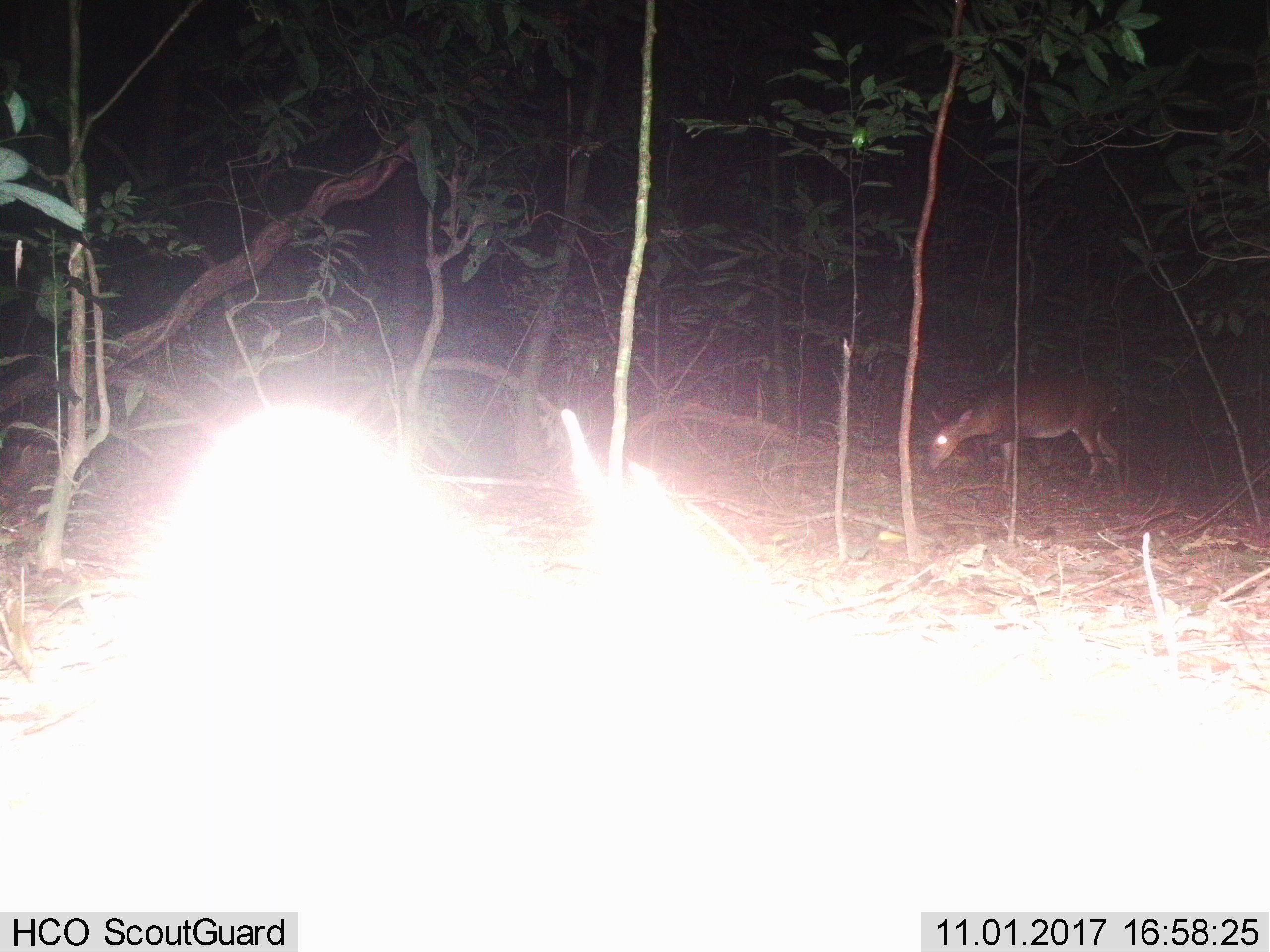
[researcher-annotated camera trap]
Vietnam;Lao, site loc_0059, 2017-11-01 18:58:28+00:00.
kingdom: Animalia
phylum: Chordata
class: Mammalia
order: Artiodactyla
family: Cervidae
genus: Muntiacus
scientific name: Muntiacus vuquangensis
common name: large-antlered muntjac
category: large antlered muntjac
Large antlered muntjac (large-antlered muntjac) (Muntiacus vuquangensis). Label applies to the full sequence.